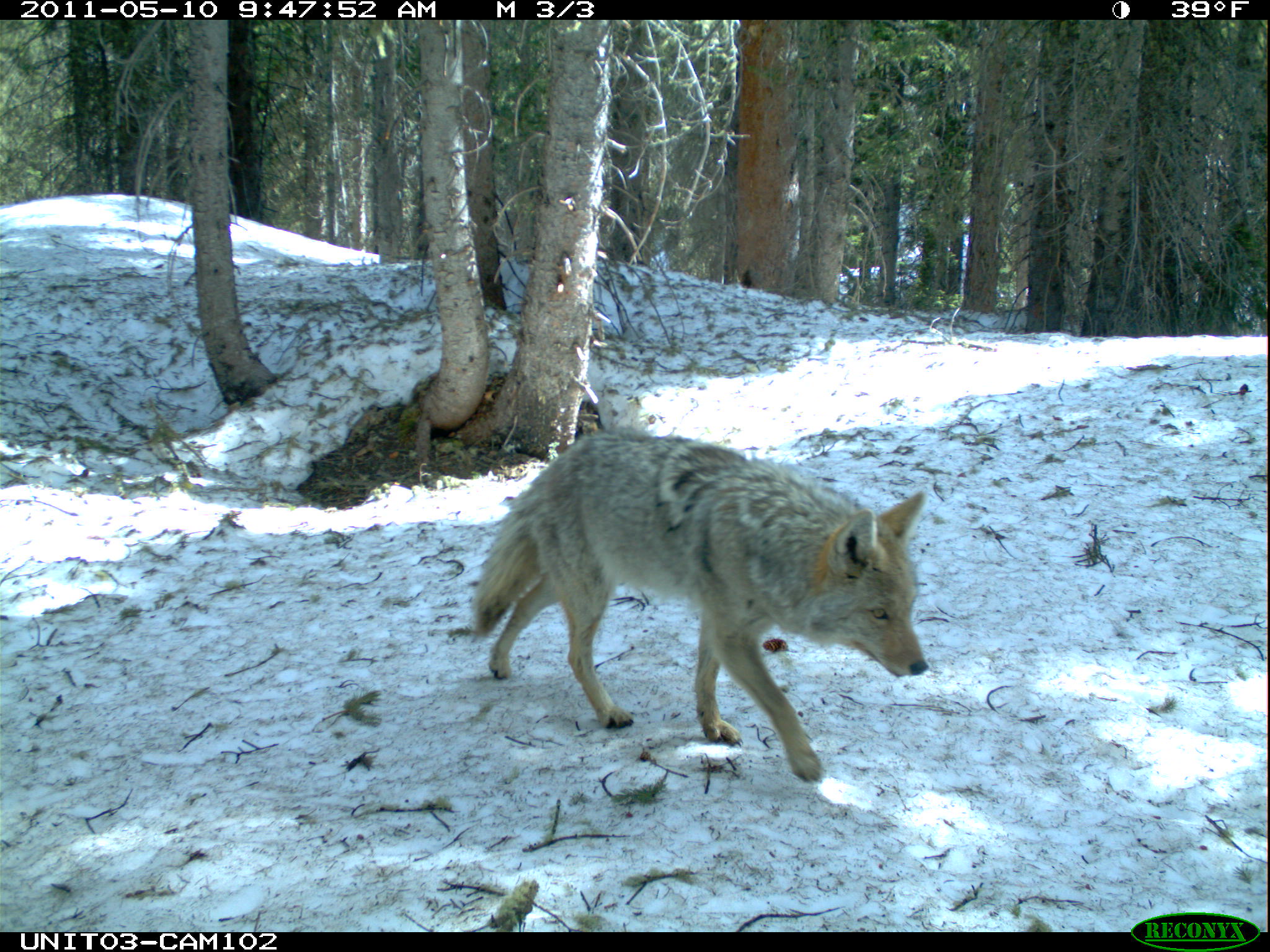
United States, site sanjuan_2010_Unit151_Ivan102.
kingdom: Animalia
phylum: Chordata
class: Mammalia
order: Carnivora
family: Canidae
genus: Canis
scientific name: Canis latrans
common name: coyote